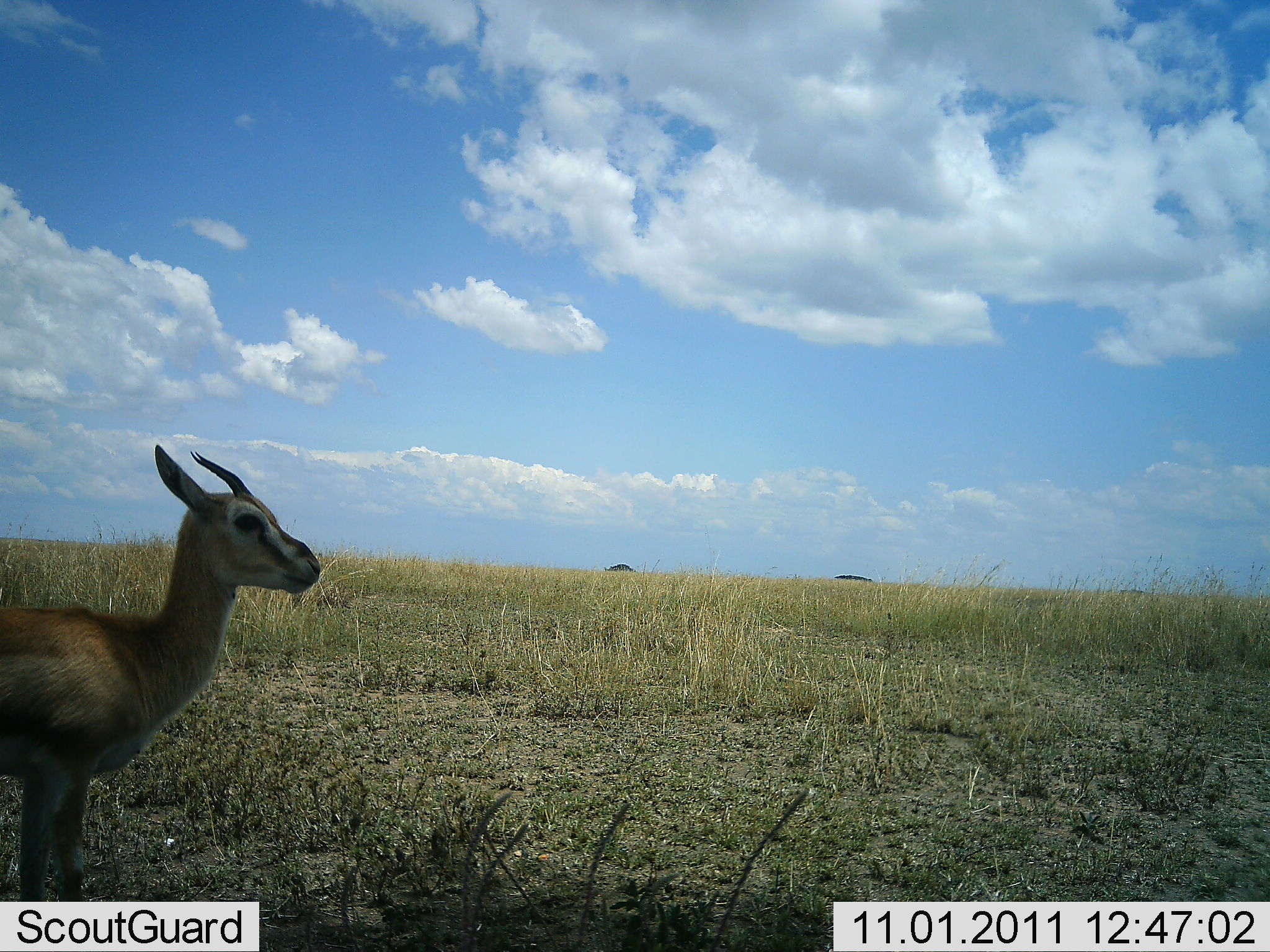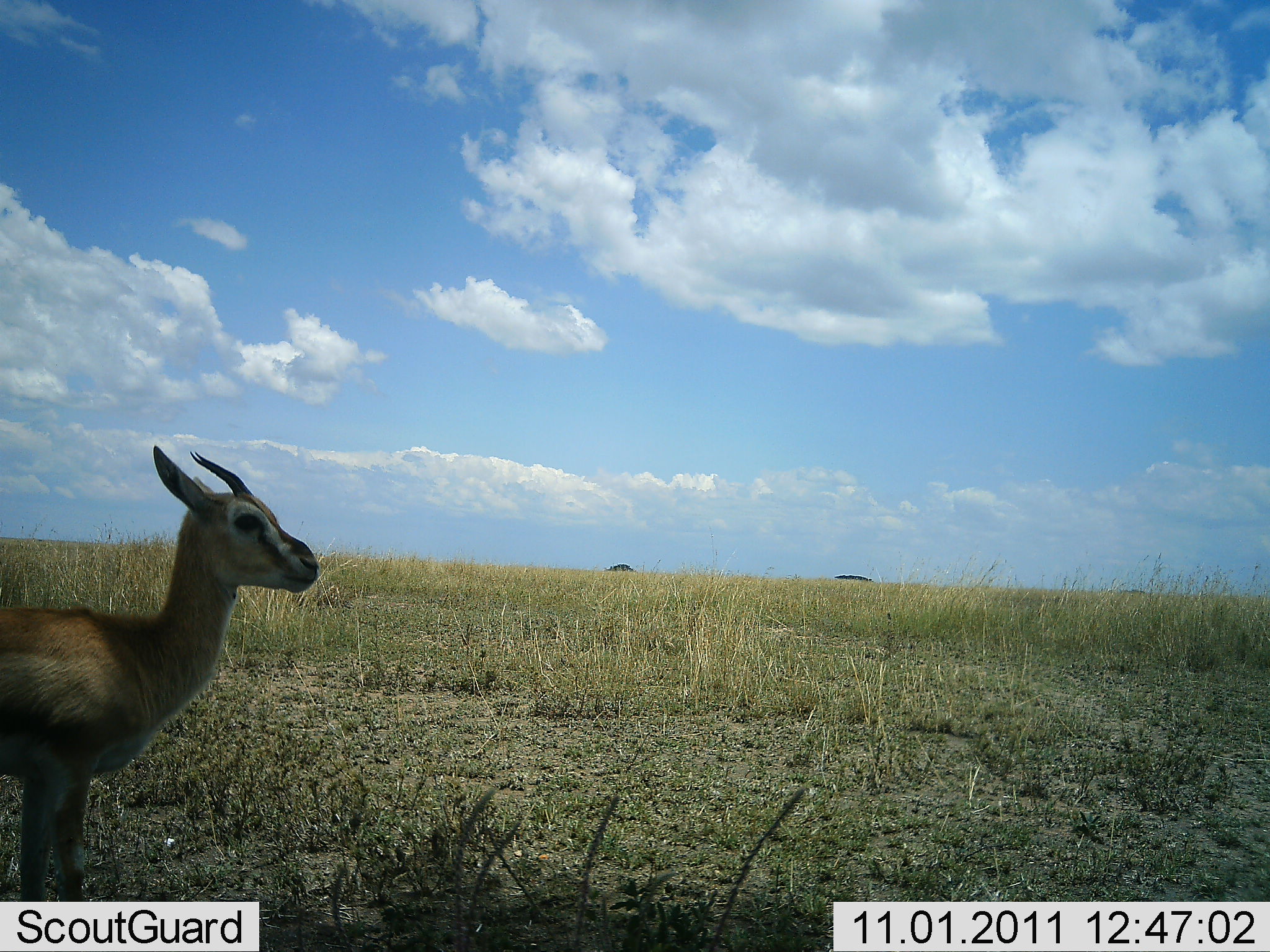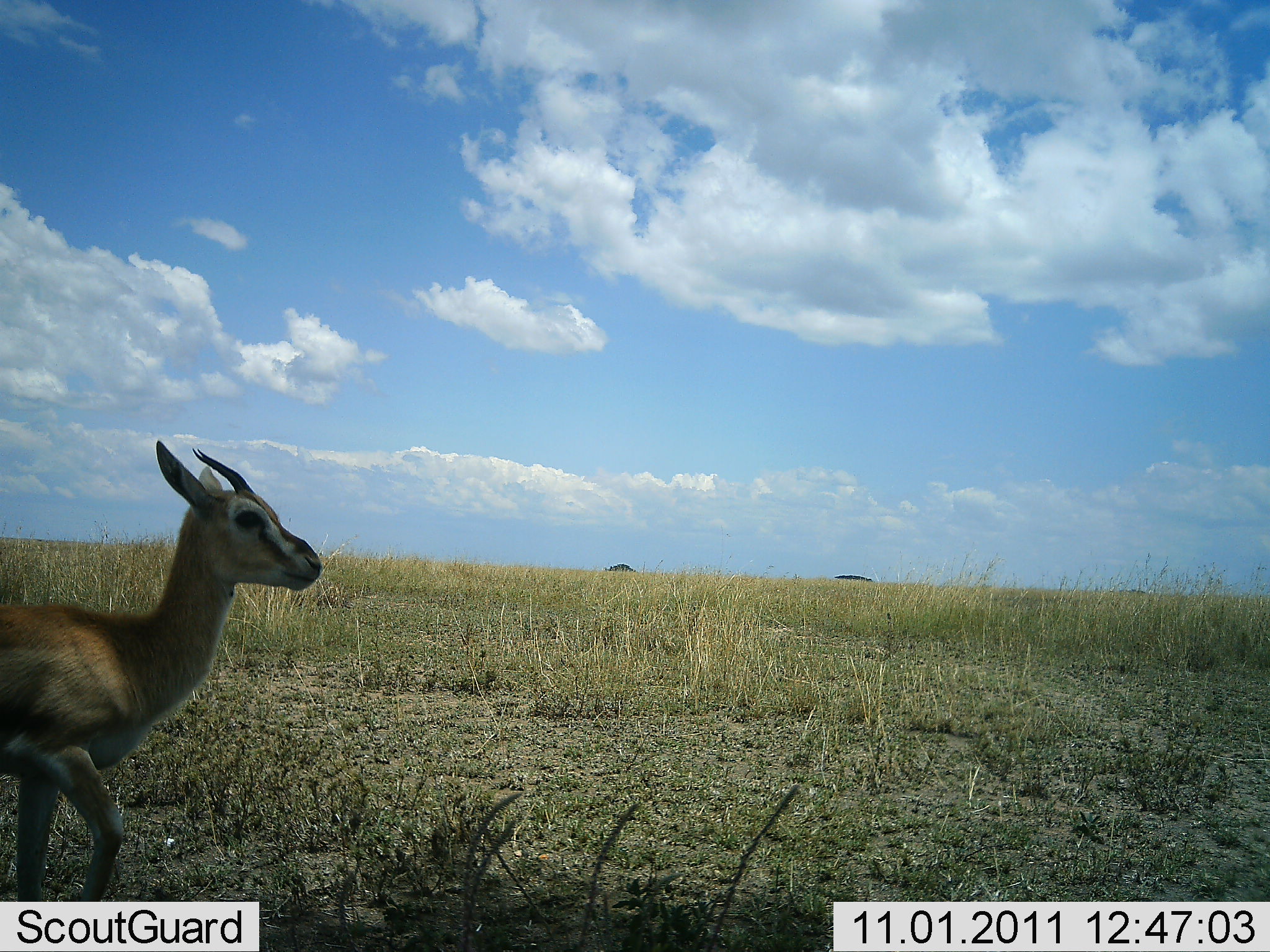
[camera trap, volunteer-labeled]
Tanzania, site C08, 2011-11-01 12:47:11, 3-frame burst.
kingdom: Animalia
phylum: Chordata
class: Mammalia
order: Artiodactyla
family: Bovidae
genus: Eudorcas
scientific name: Eudorcas thomsonii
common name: thomson's gazelle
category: gazellethomsons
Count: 1.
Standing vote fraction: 50%.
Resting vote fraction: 0%.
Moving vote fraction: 50%.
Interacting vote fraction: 0%.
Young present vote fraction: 20%.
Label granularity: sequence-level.